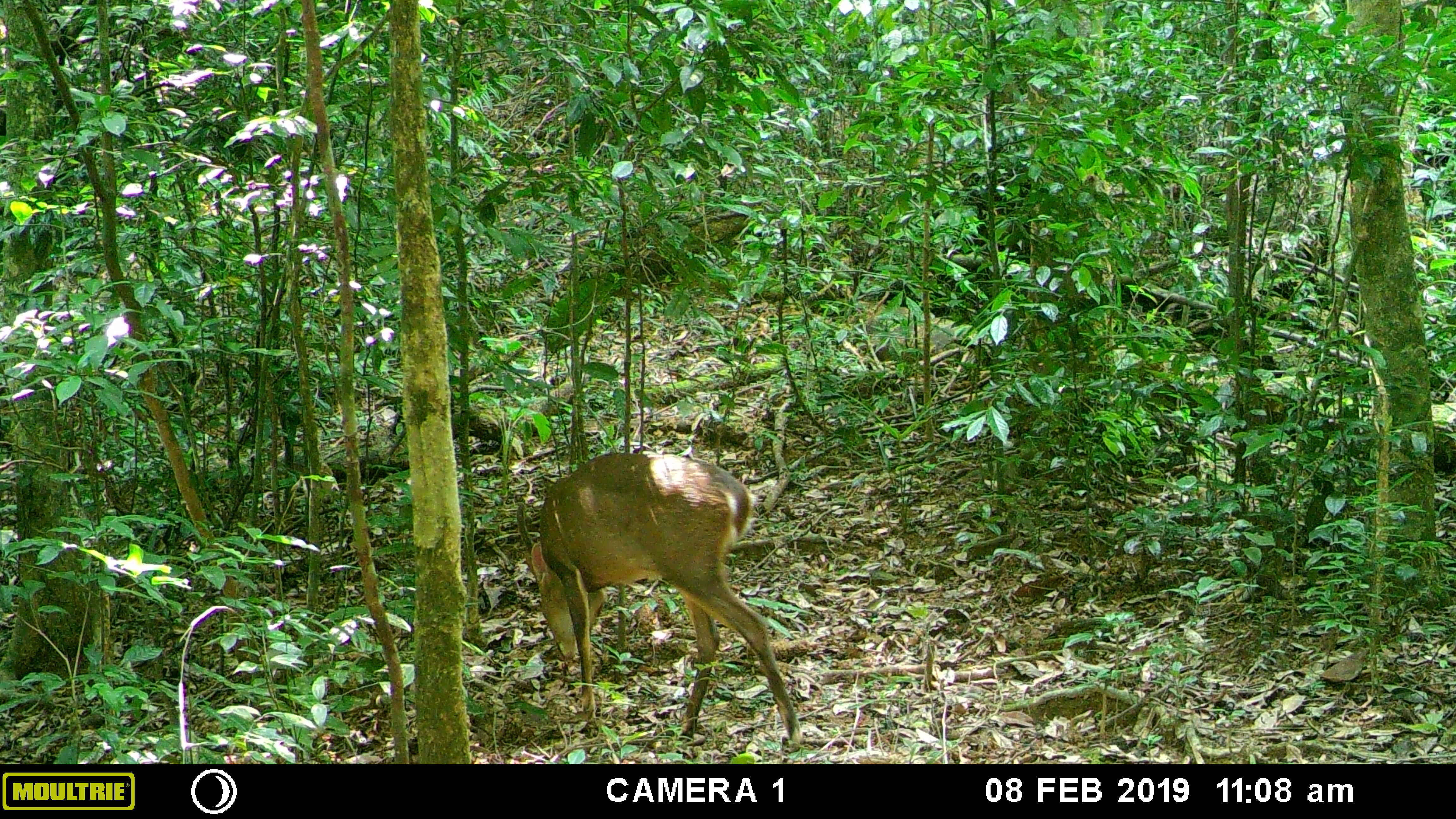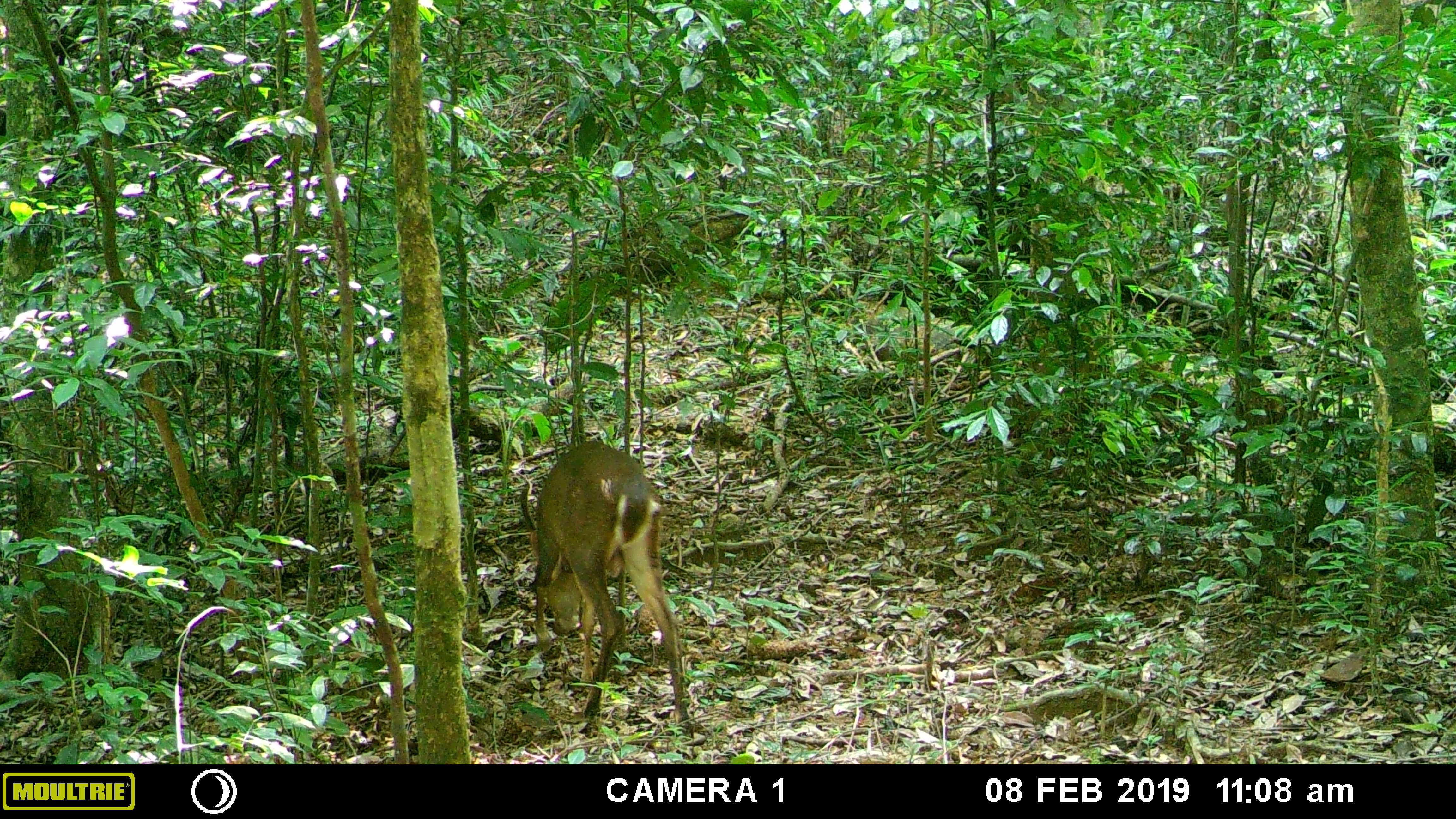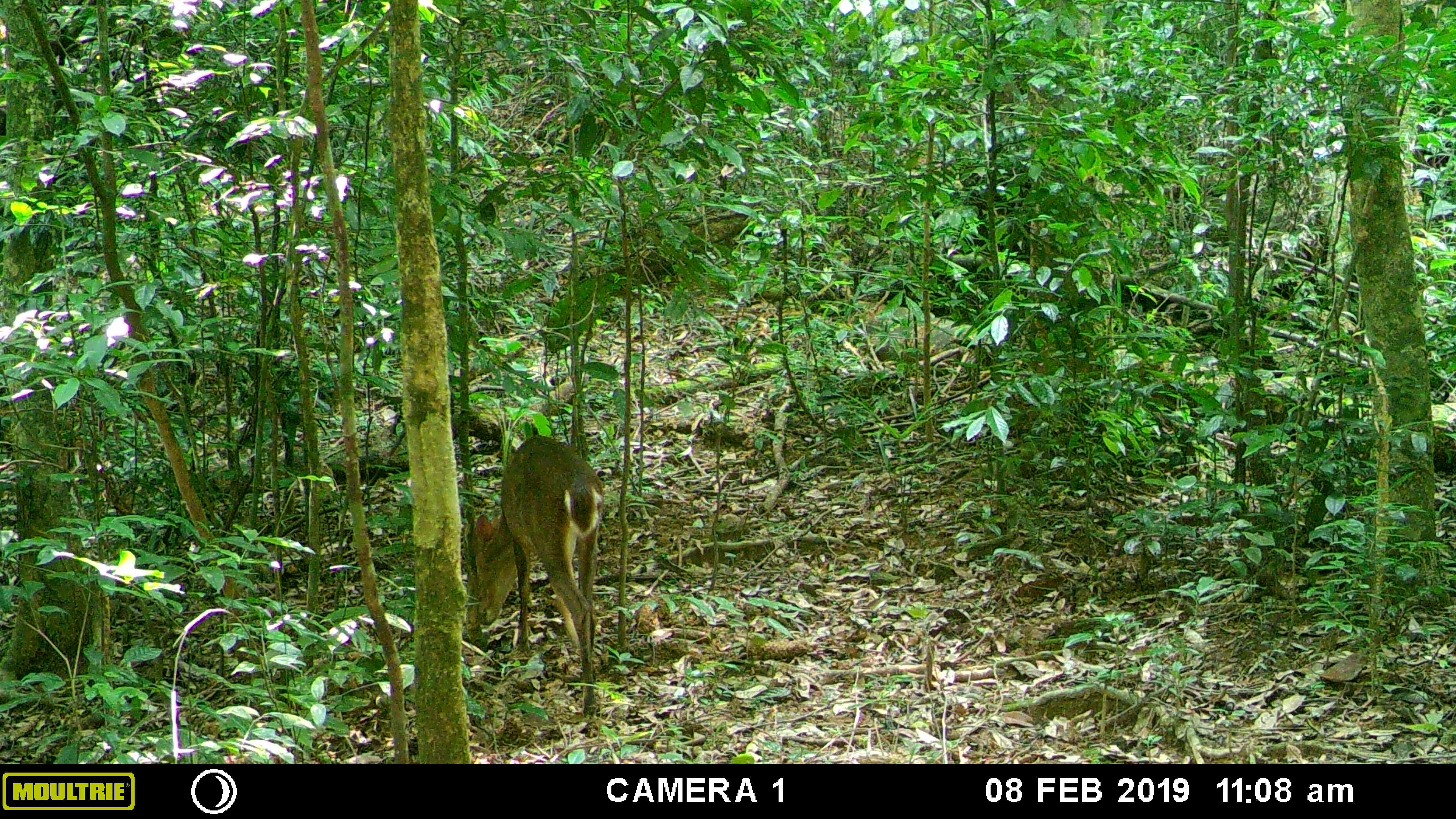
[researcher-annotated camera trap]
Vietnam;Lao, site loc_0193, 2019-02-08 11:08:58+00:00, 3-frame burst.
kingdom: Animalia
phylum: Chordata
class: Mammalia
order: Artiodactyla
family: Cervidae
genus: Muntiacus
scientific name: Muntiacus vuquangensis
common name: large-antlered muntjac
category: large antlered muntjac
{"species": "large antlered muntjac (large-antlered muntjac) (Muntiacus vuquangensis)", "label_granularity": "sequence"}